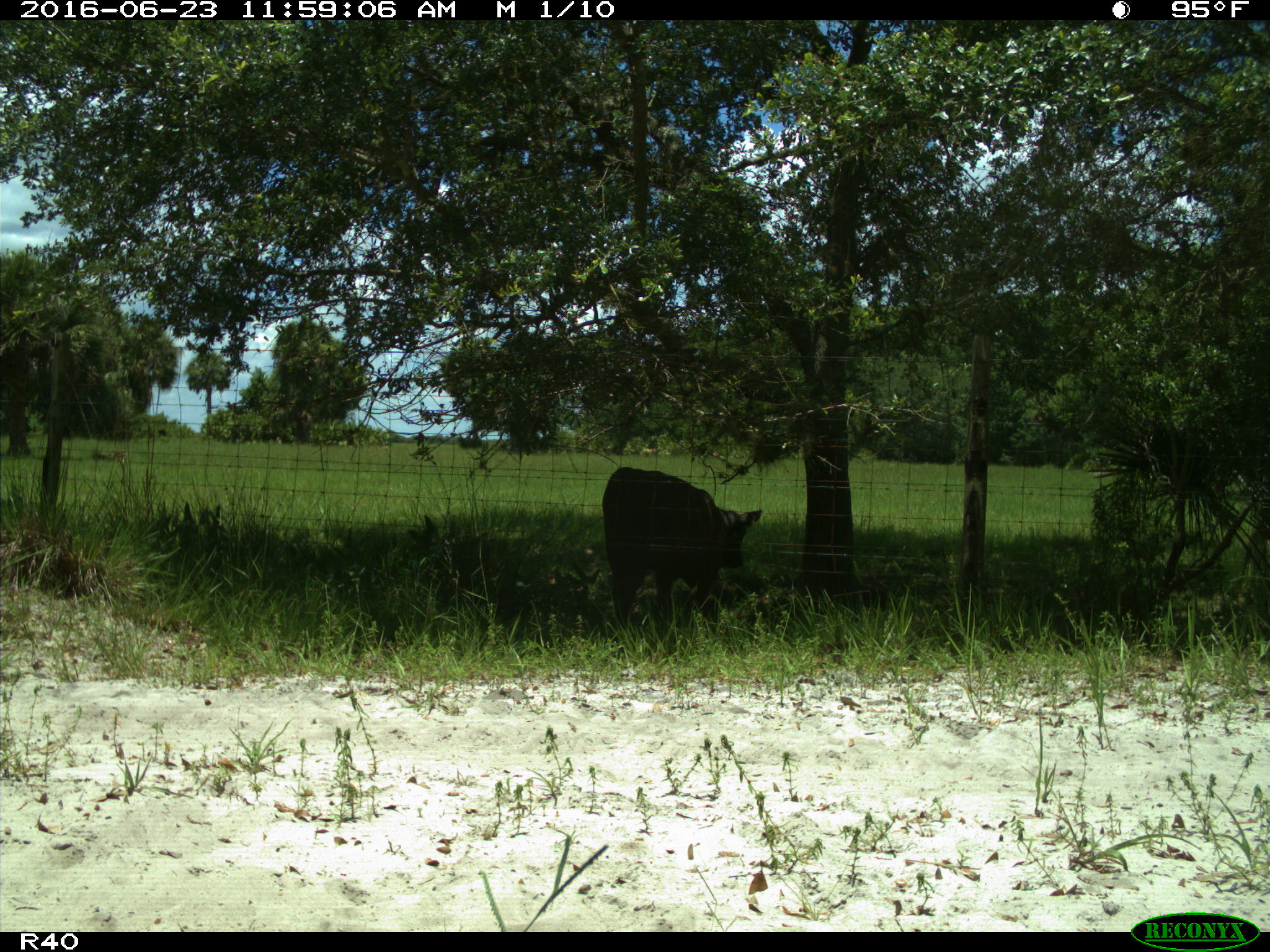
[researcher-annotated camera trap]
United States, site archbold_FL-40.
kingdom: Animalia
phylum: Chordata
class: Mammalia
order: Artiodactyla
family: Bovidae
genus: Bos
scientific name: Bos taurus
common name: domestic cow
Bos taurus (domestic cow).